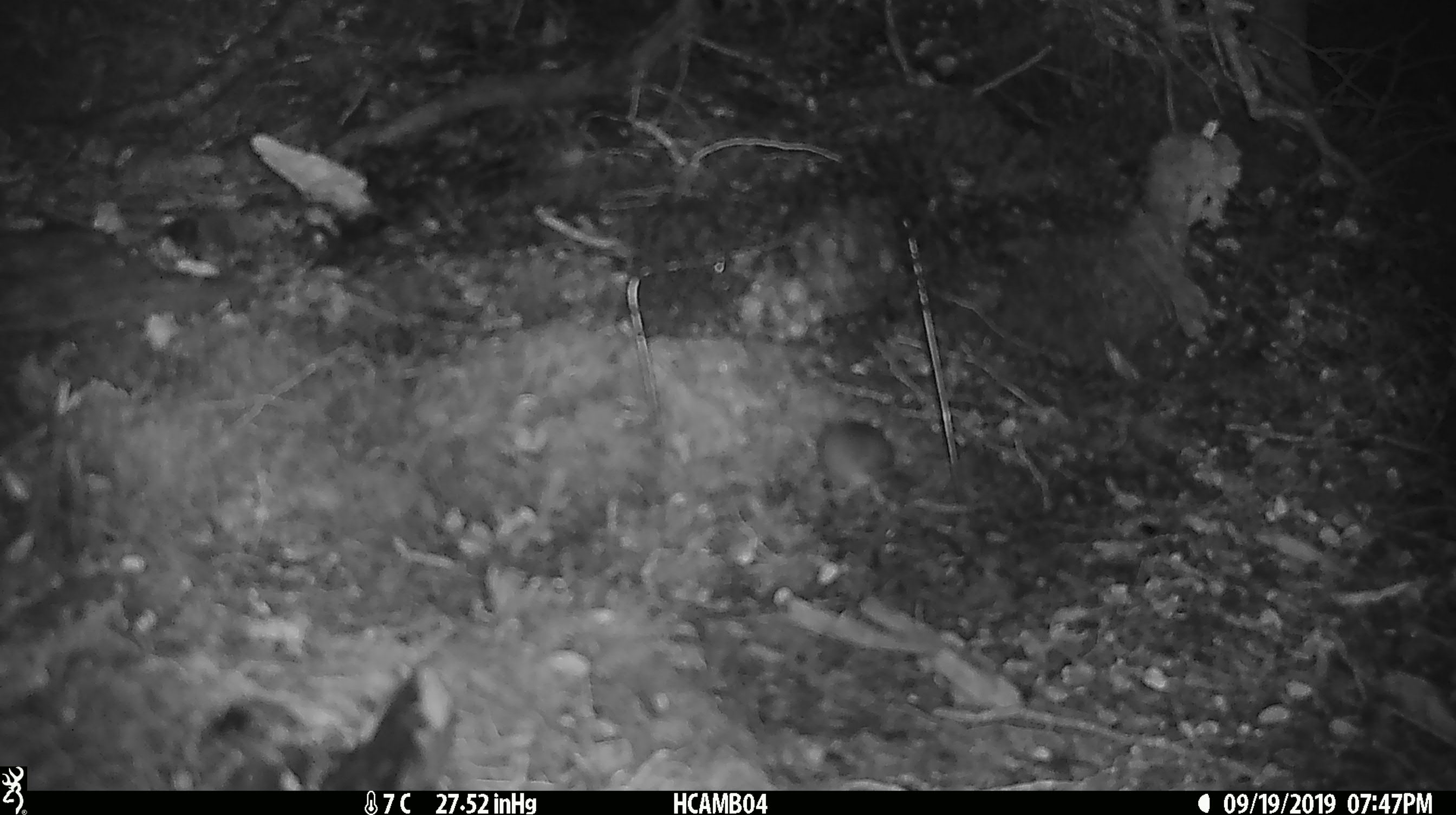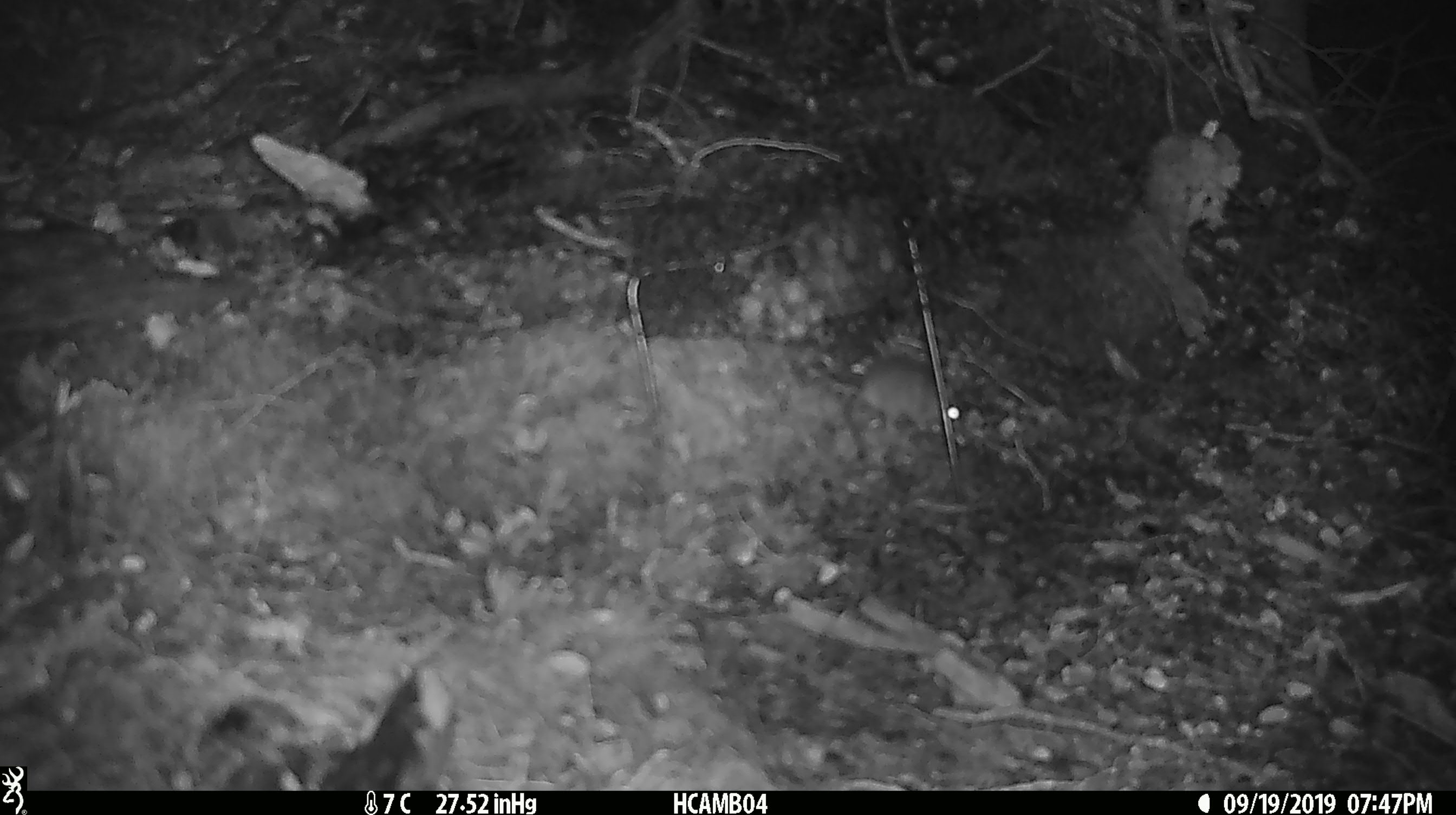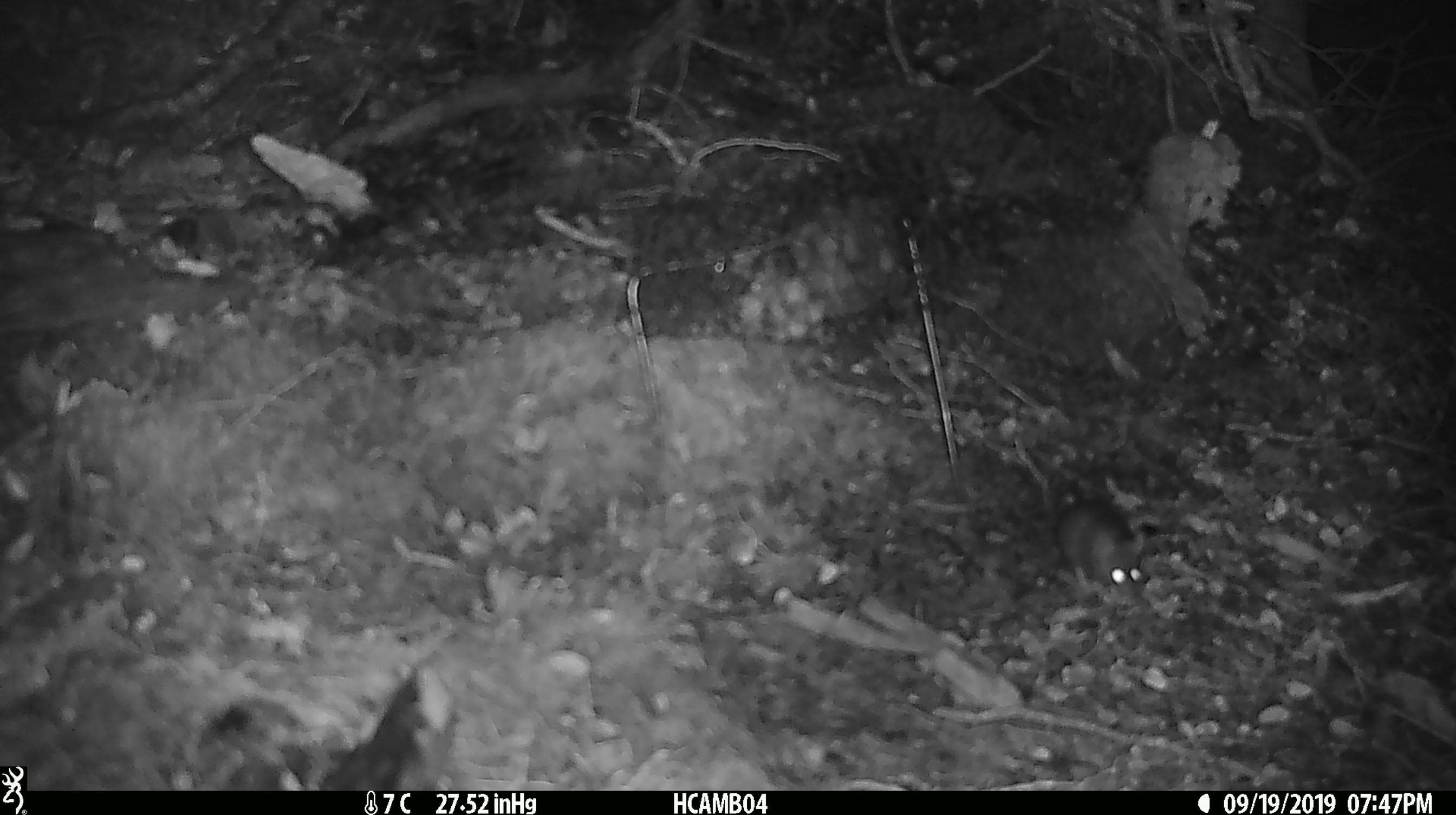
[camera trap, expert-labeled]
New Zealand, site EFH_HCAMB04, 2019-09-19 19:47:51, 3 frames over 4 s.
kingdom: Animalia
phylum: Chordata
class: Mammalia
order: Rodentia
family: Muridae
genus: Mus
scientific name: Mus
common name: mouse